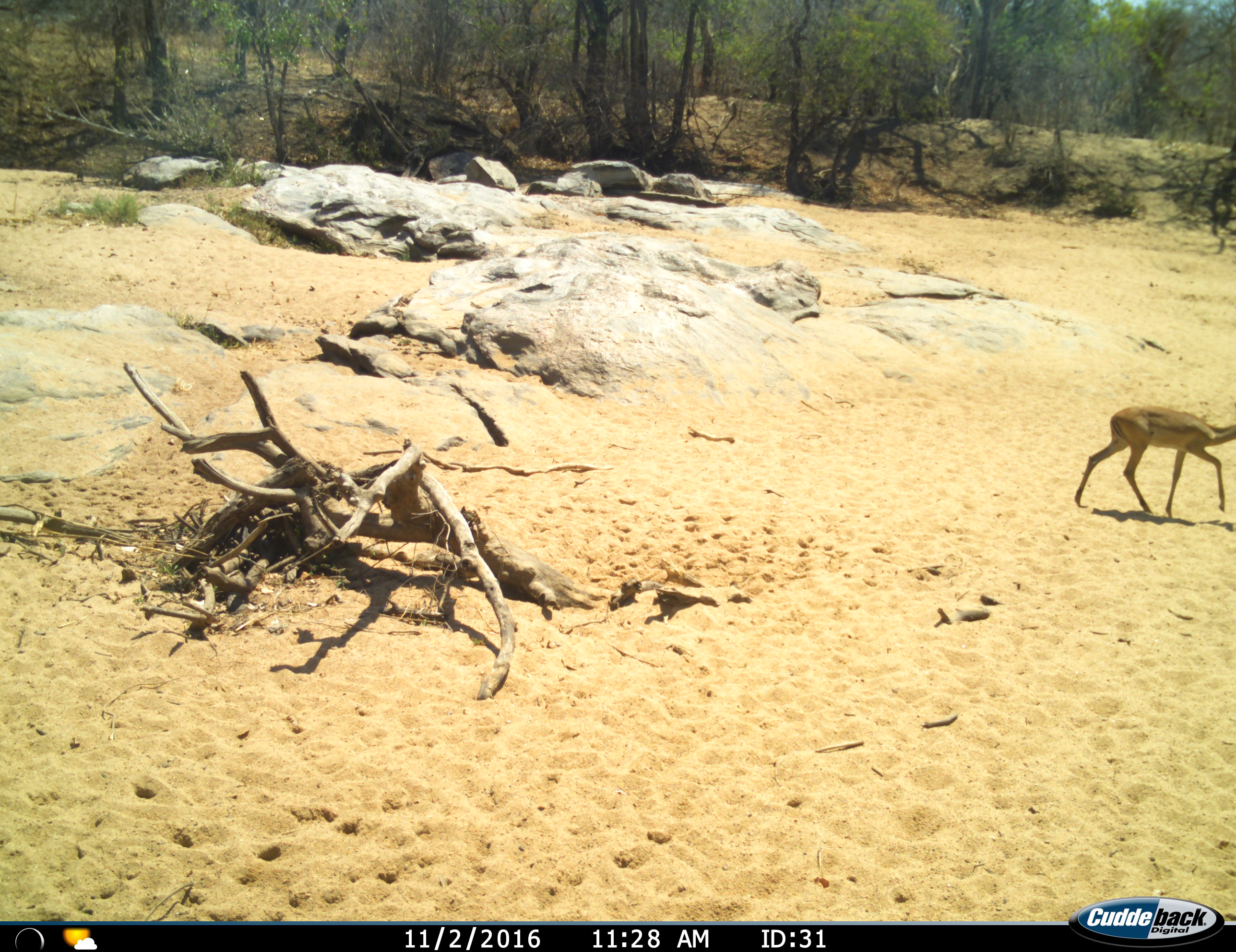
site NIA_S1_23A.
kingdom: Animalia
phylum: Chordata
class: Mammalia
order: Artiodactyla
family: Bovidae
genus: Aepyceros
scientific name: Aepyceros melampus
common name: impala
Impala (Aepyceros melampus), count 1. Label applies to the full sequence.